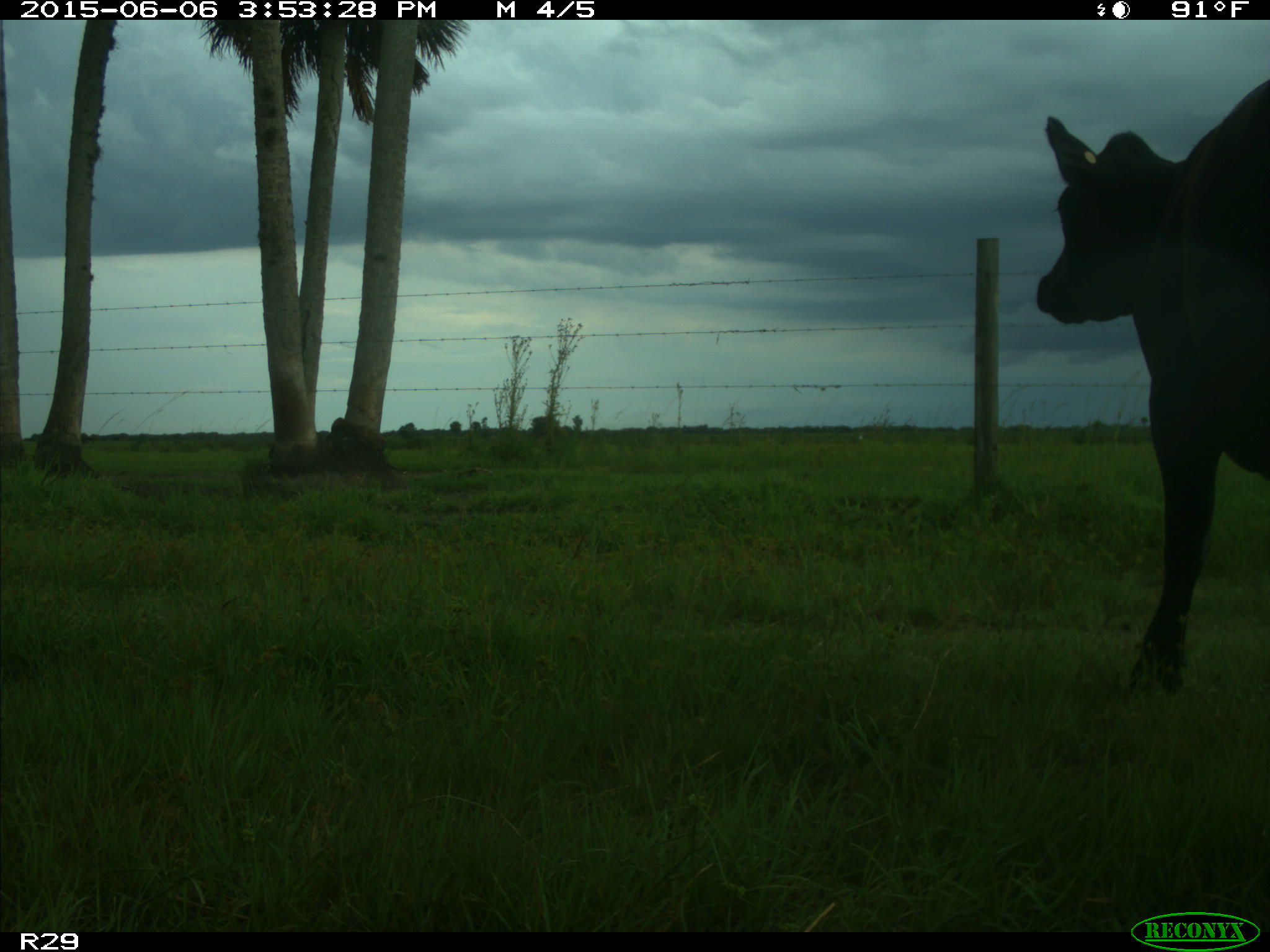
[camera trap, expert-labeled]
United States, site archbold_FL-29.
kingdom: Animalia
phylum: Chordata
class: Mammalia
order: Artiodactyla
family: Bovidae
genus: Bos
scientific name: Bos taurus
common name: domestic cow